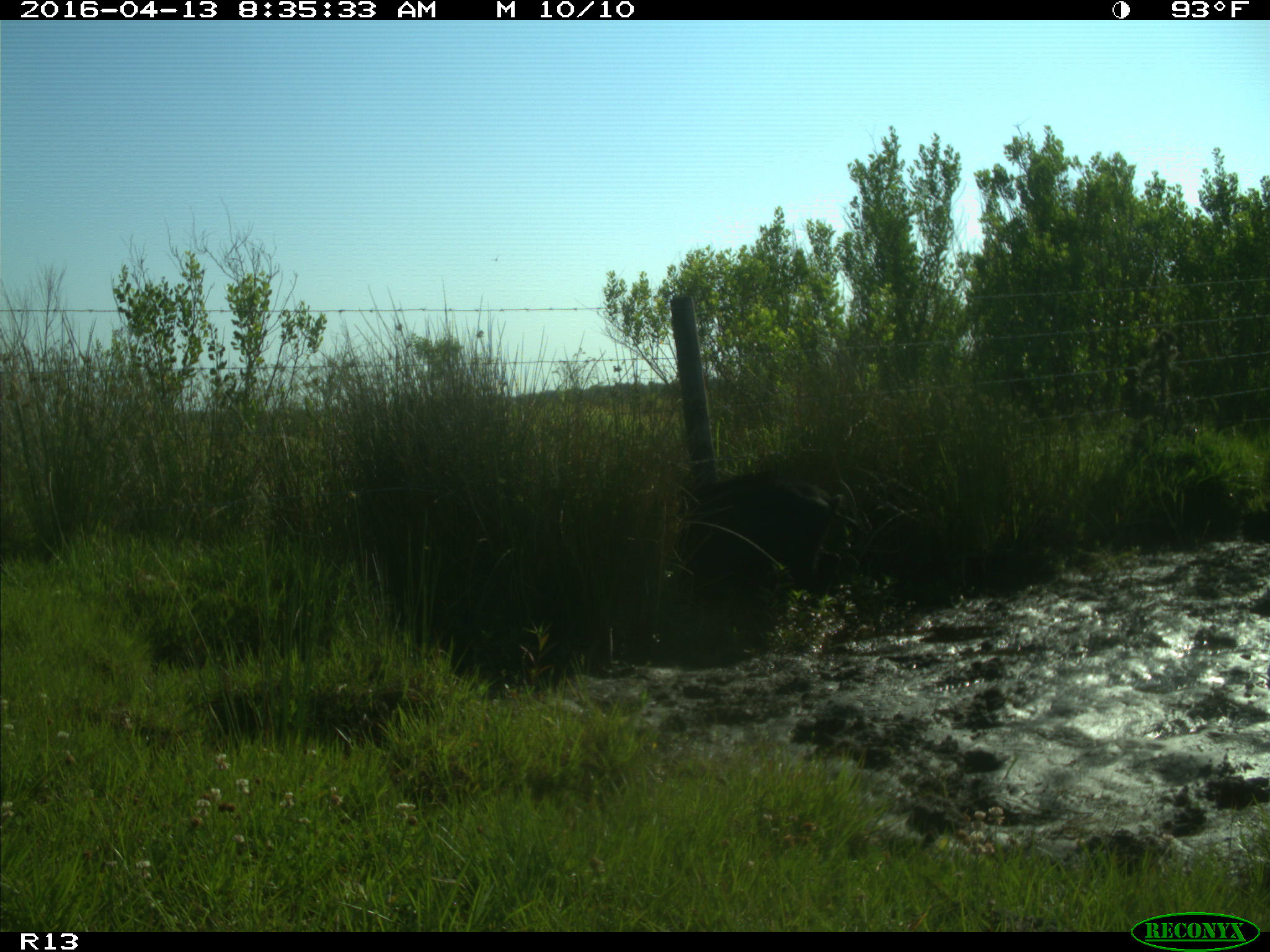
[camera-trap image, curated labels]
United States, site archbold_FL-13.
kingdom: Animalia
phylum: Chordata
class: Mammalia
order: Artiodactyla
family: Suidae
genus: Sus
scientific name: Sus scrofa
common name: wild boar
Sus scrofa (wild boar).